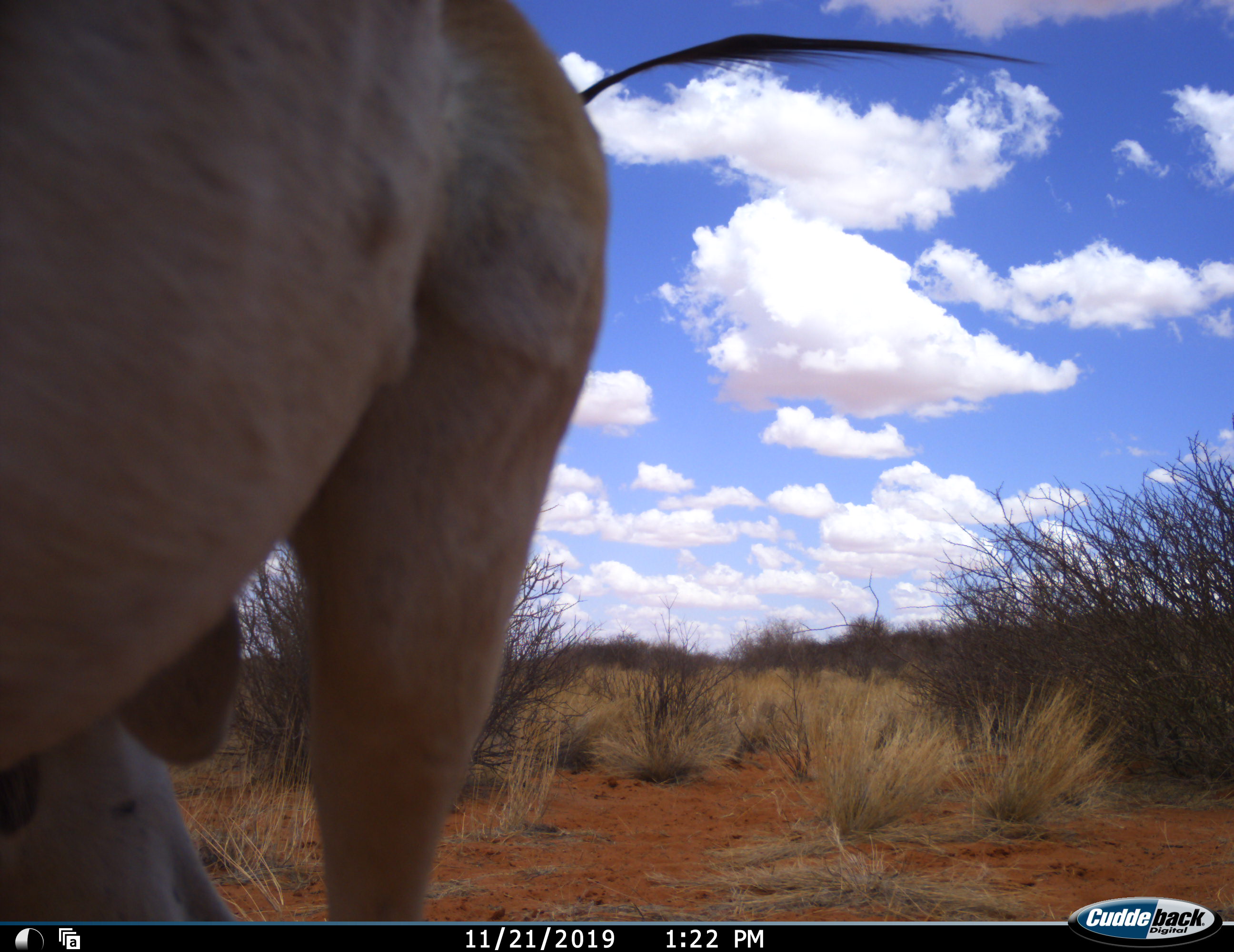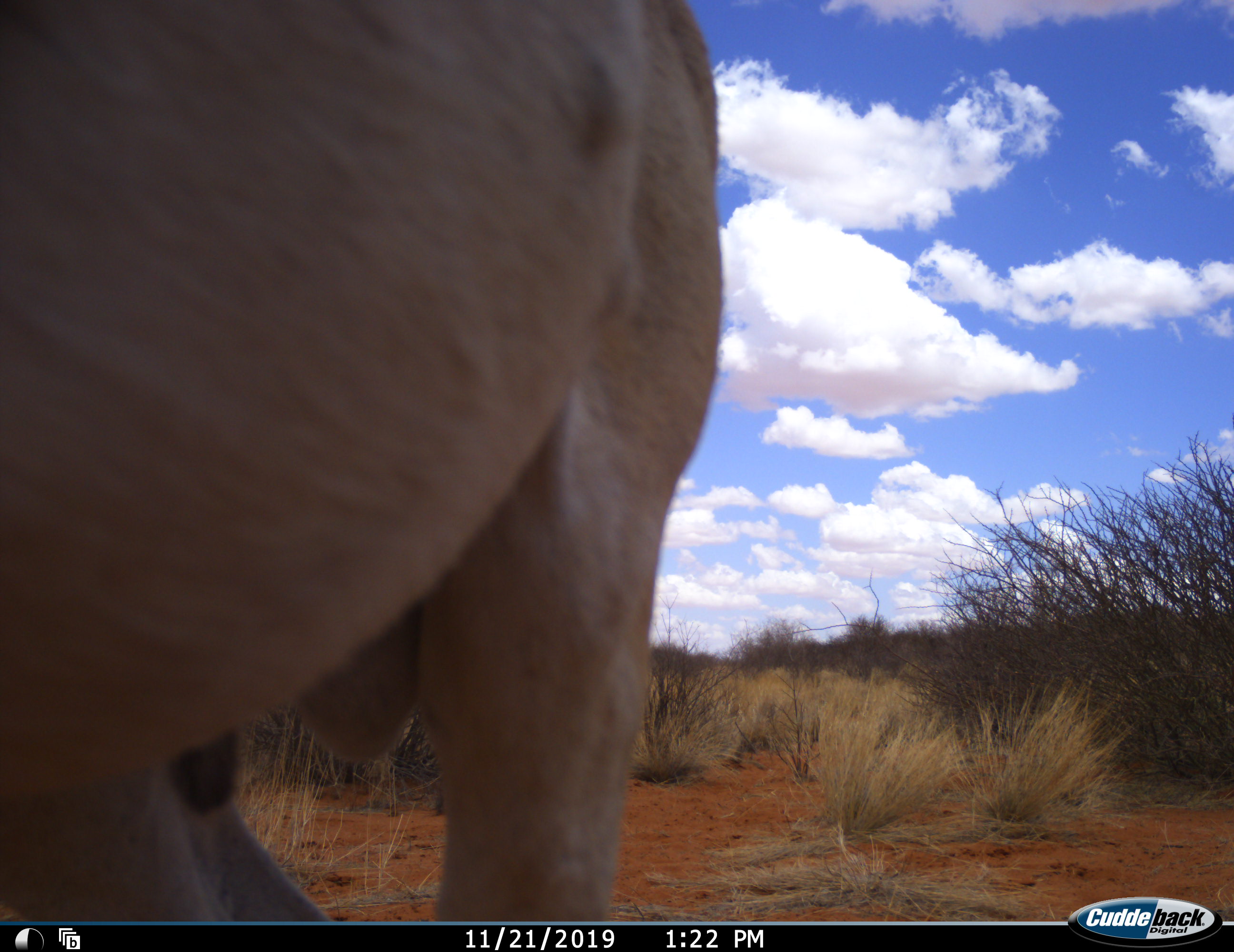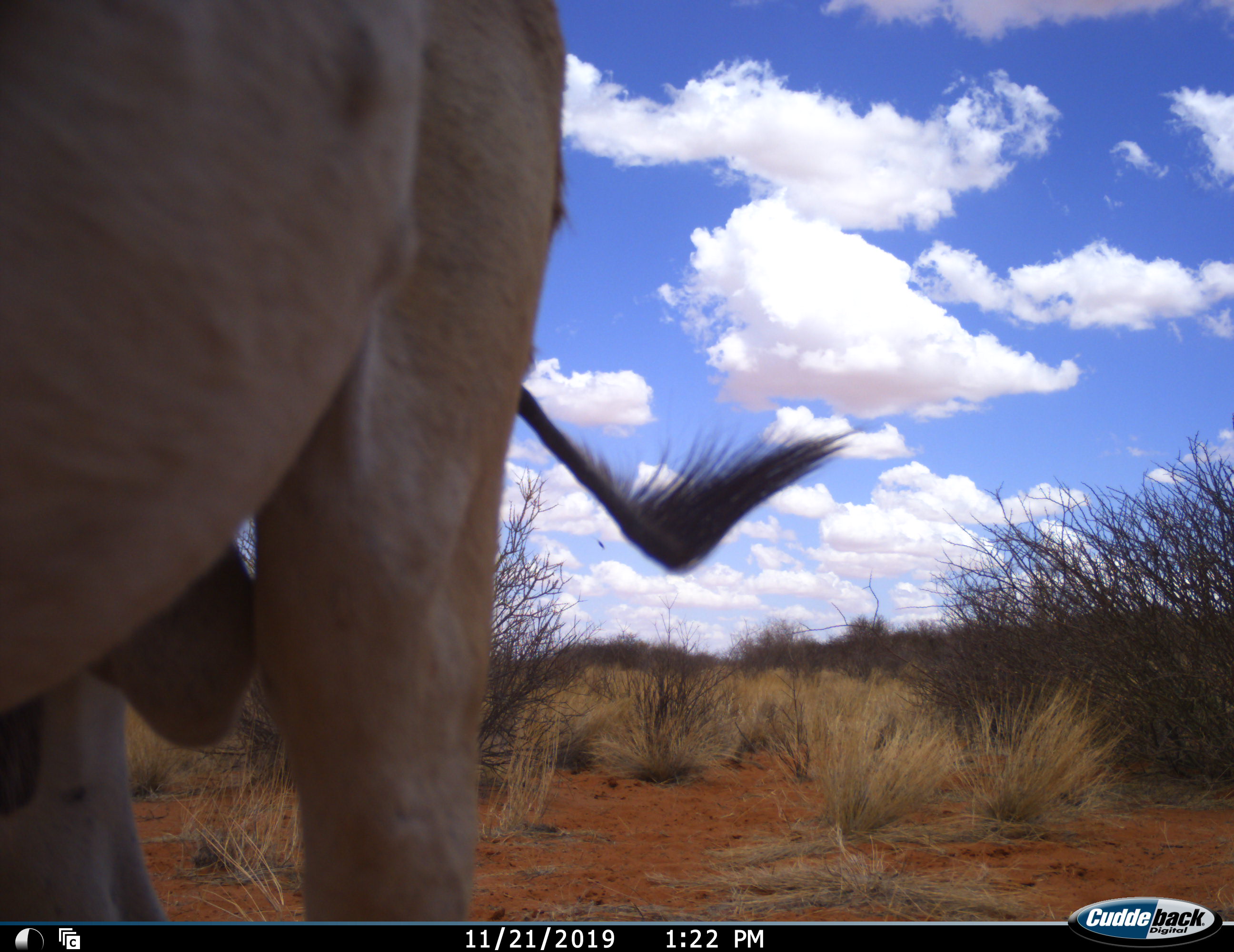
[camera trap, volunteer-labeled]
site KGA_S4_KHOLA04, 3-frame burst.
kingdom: Animalia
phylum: Chordata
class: Mammalia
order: Artiodactyla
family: Bovidae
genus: Tragelaphus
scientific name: Tragelaphus oryx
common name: eland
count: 1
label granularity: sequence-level